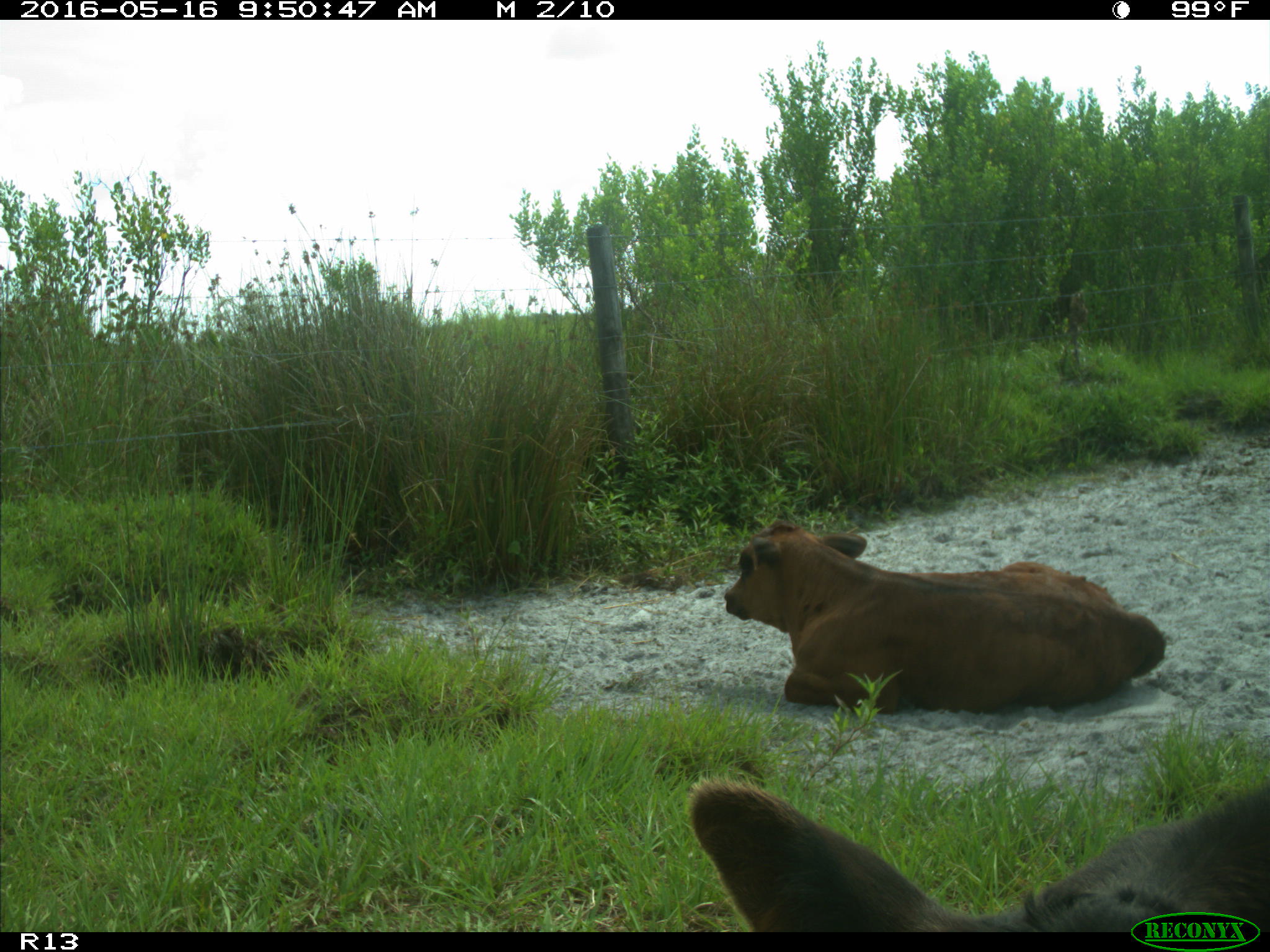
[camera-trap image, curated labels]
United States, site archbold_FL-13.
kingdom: Animalia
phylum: Chordata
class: Mammalia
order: Artiodactyla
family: Bovidae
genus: Bos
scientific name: Bos taurus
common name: domestic cow